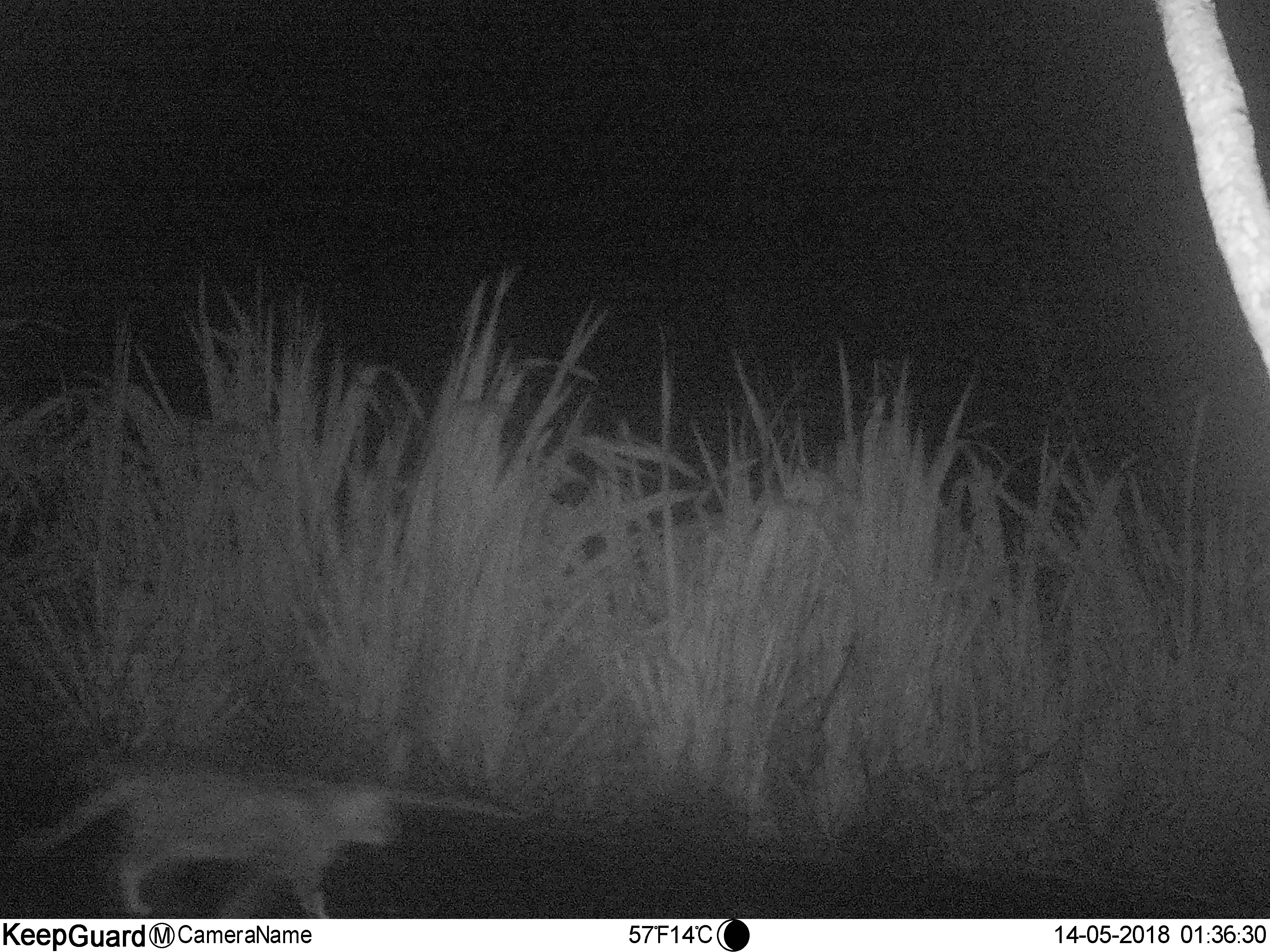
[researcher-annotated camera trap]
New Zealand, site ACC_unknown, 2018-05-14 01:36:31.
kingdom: Animalia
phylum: Chordata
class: Mammalia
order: Carnivora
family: Felidae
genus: Felis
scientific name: Felis catus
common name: domestic cat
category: cat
Cat (domestic cat) (Felis catus).